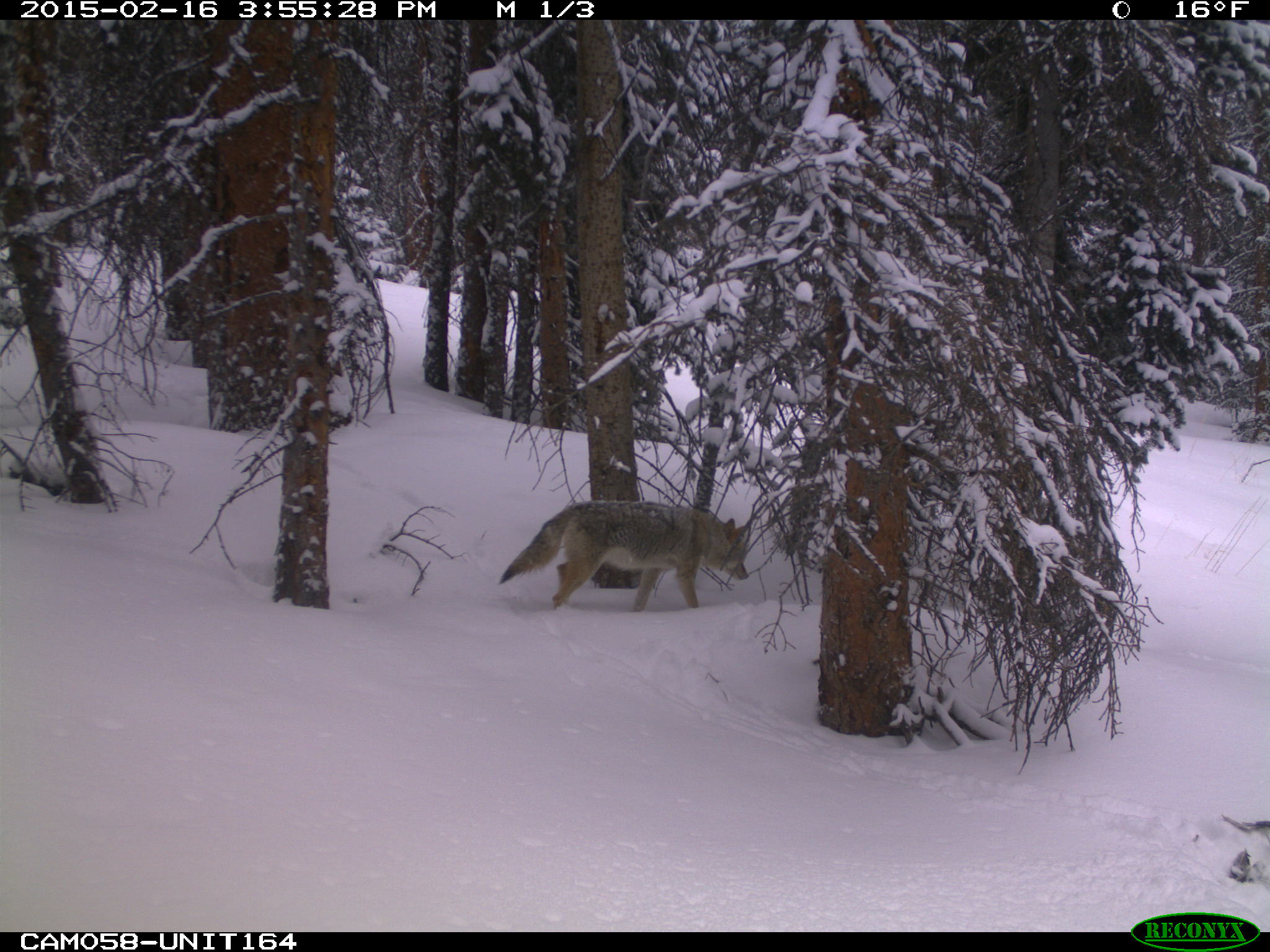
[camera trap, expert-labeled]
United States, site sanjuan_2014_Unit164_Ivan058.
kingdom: Animalia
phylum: Chordata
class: Mammalia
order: Carnivora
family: Canidae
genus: Canis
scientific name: Canis latrans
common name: coyote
Canis latrans (coyote).